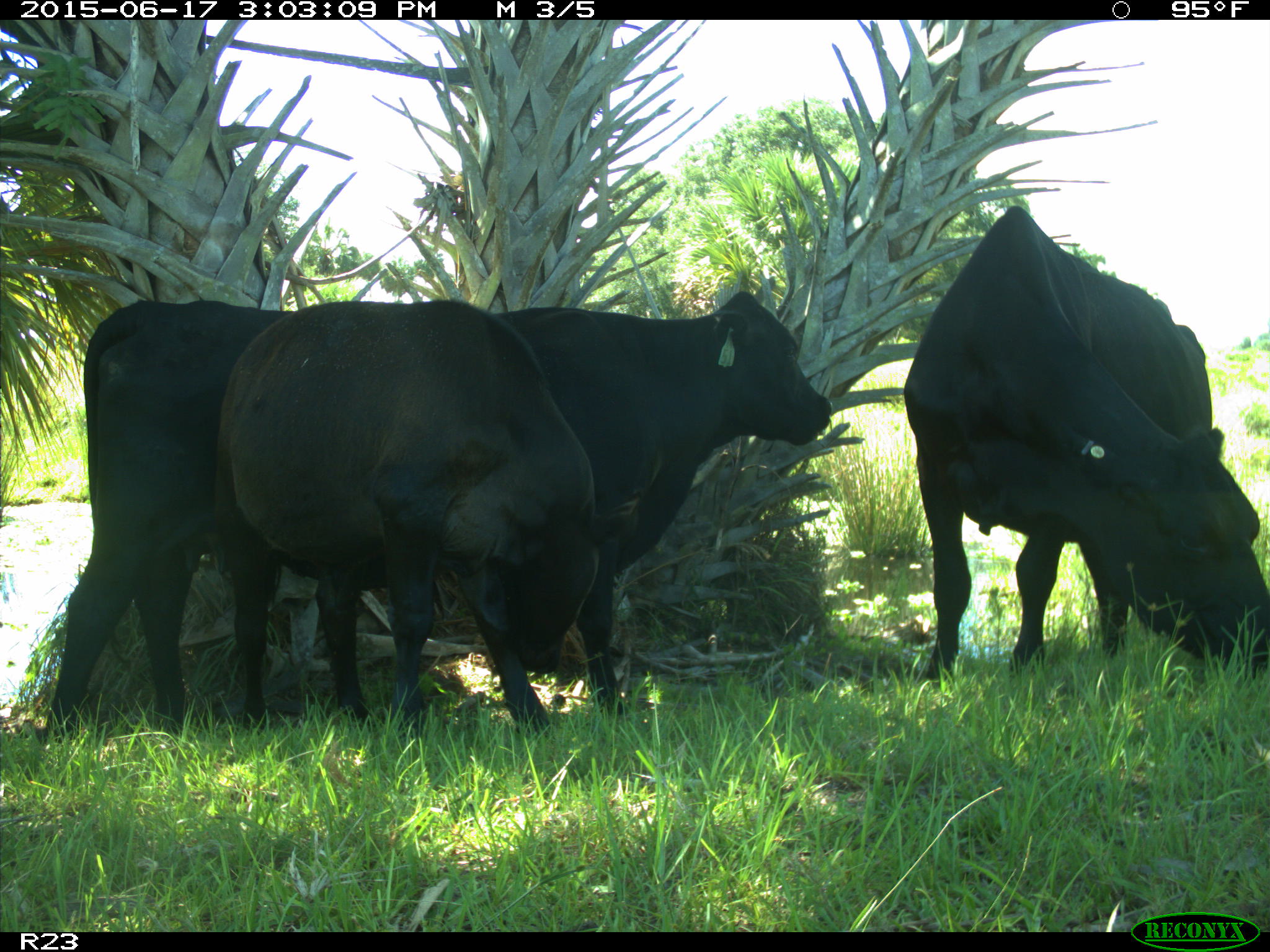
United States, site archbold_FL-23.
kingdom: Animalia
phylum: Chordata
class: Mammalia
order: Artiodactyla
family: Bovidae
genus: Bos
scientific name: Bos taurus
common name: domestic cow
Bos taurus (domestic cow).